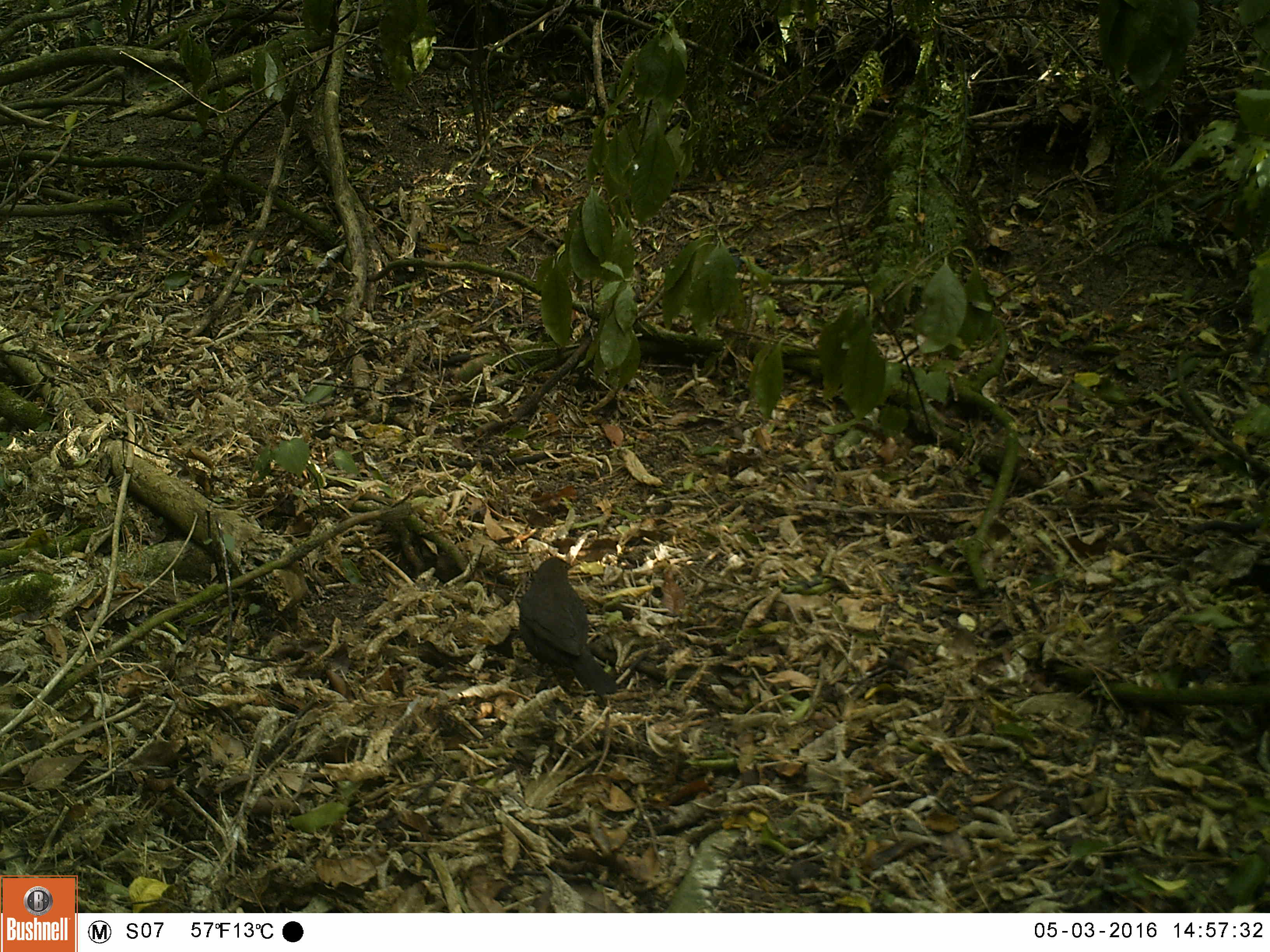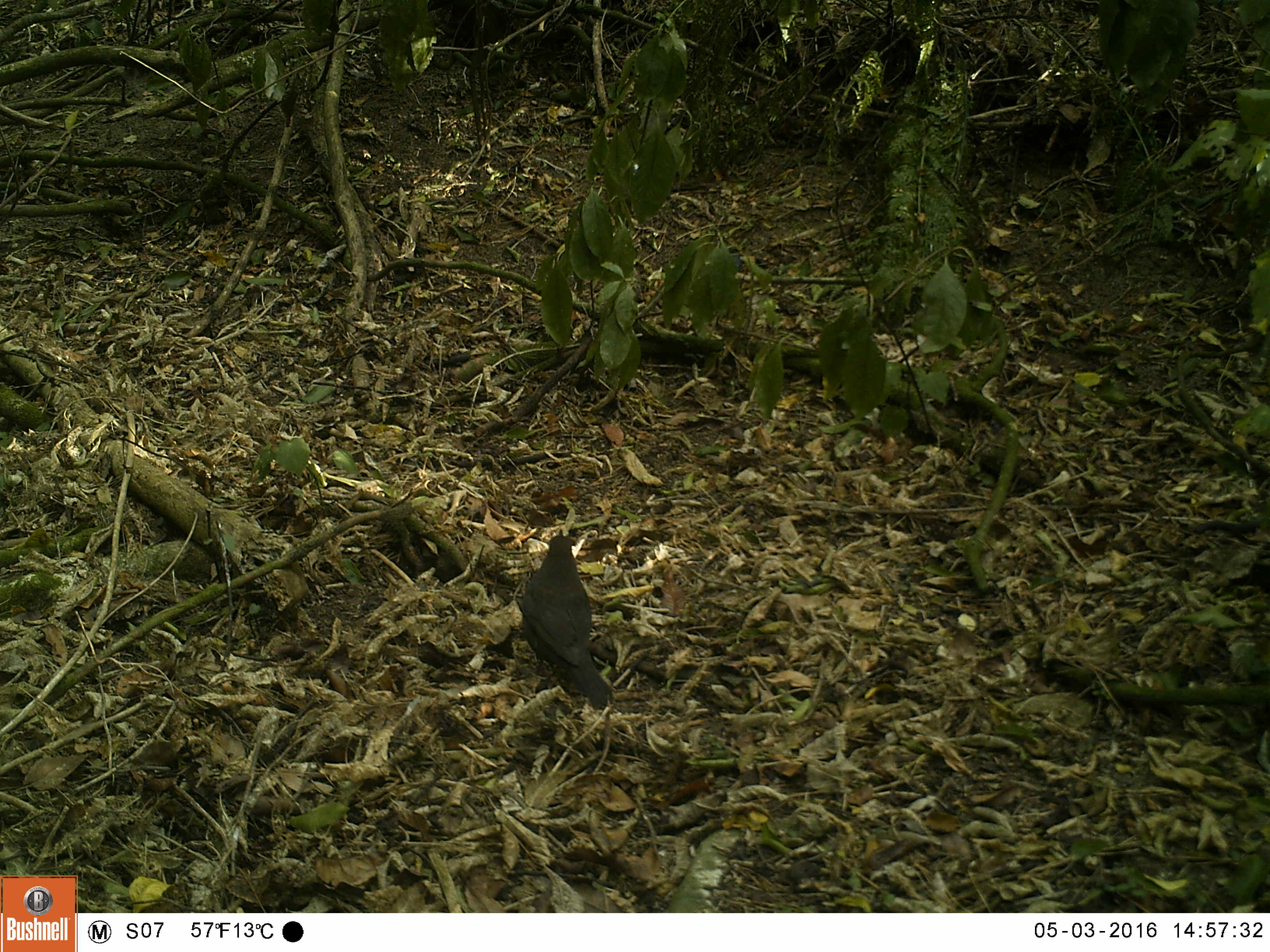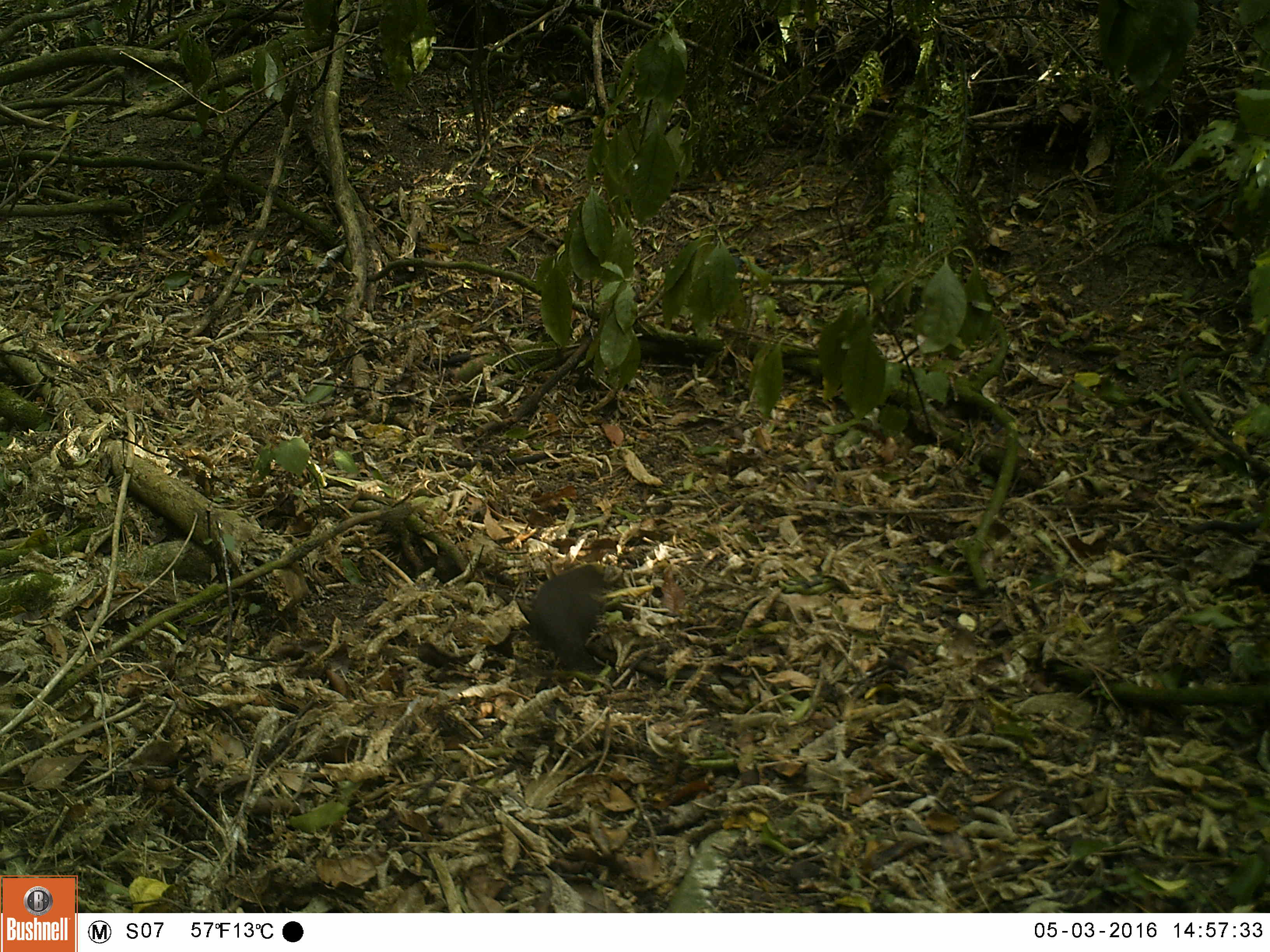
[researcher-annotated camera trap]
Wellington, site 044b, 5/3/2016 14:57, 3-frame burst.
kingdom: Animalia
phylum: Chordata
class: Aves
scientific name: Aves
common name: bird